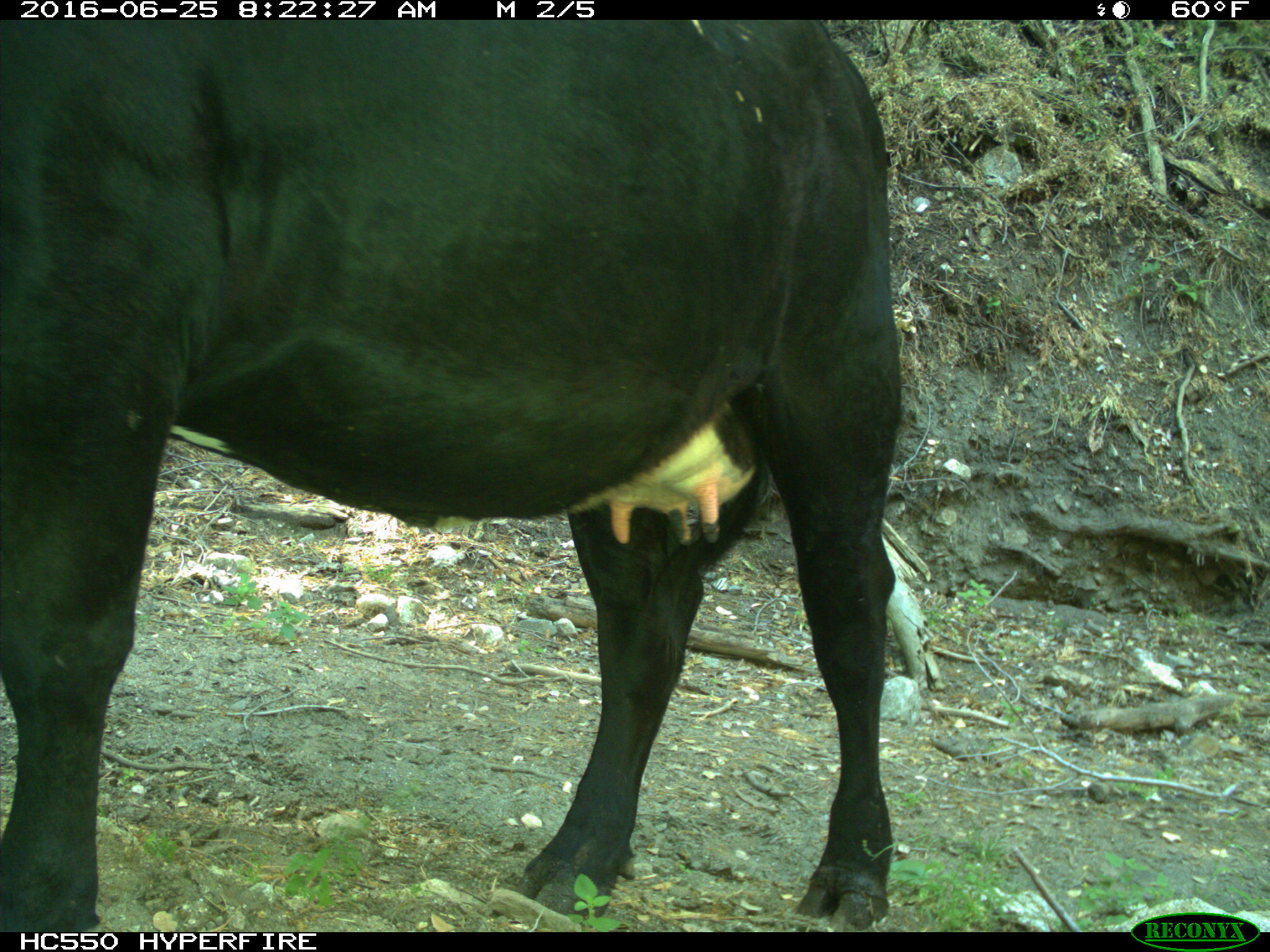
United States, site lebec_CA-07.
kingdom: Animalia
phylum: Chordata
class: Mammalia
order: Artiodactyla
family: Bovidae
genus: Bos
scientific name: Bos taurus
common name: domestic cow